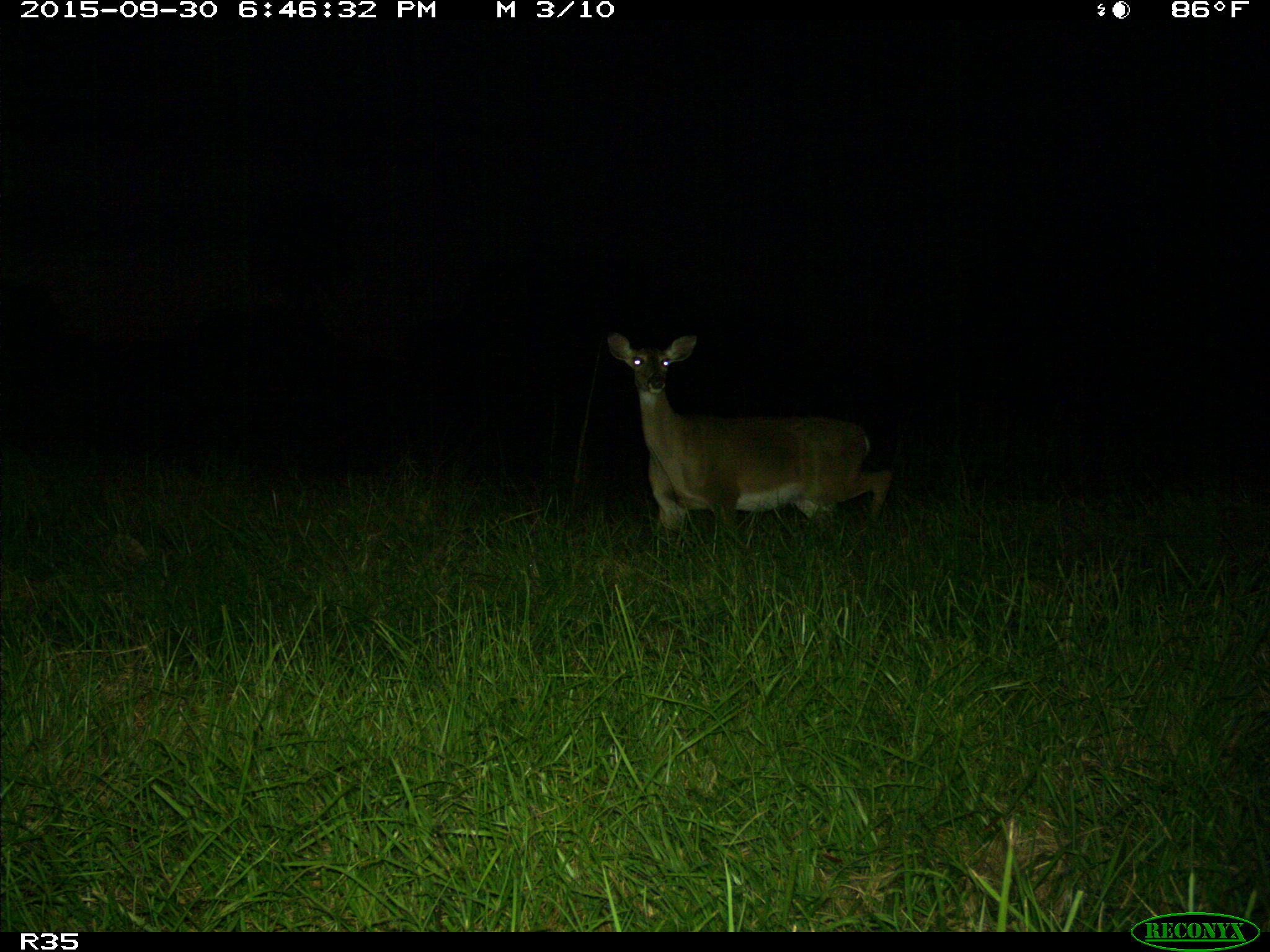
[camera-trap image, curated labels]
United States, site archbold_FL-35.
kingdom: Animalia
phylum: Chordata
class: Mammalia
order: Artiodactyla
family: Cervidae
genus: Odocoileus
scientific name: Odocoileus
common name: deer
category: unidentified deer